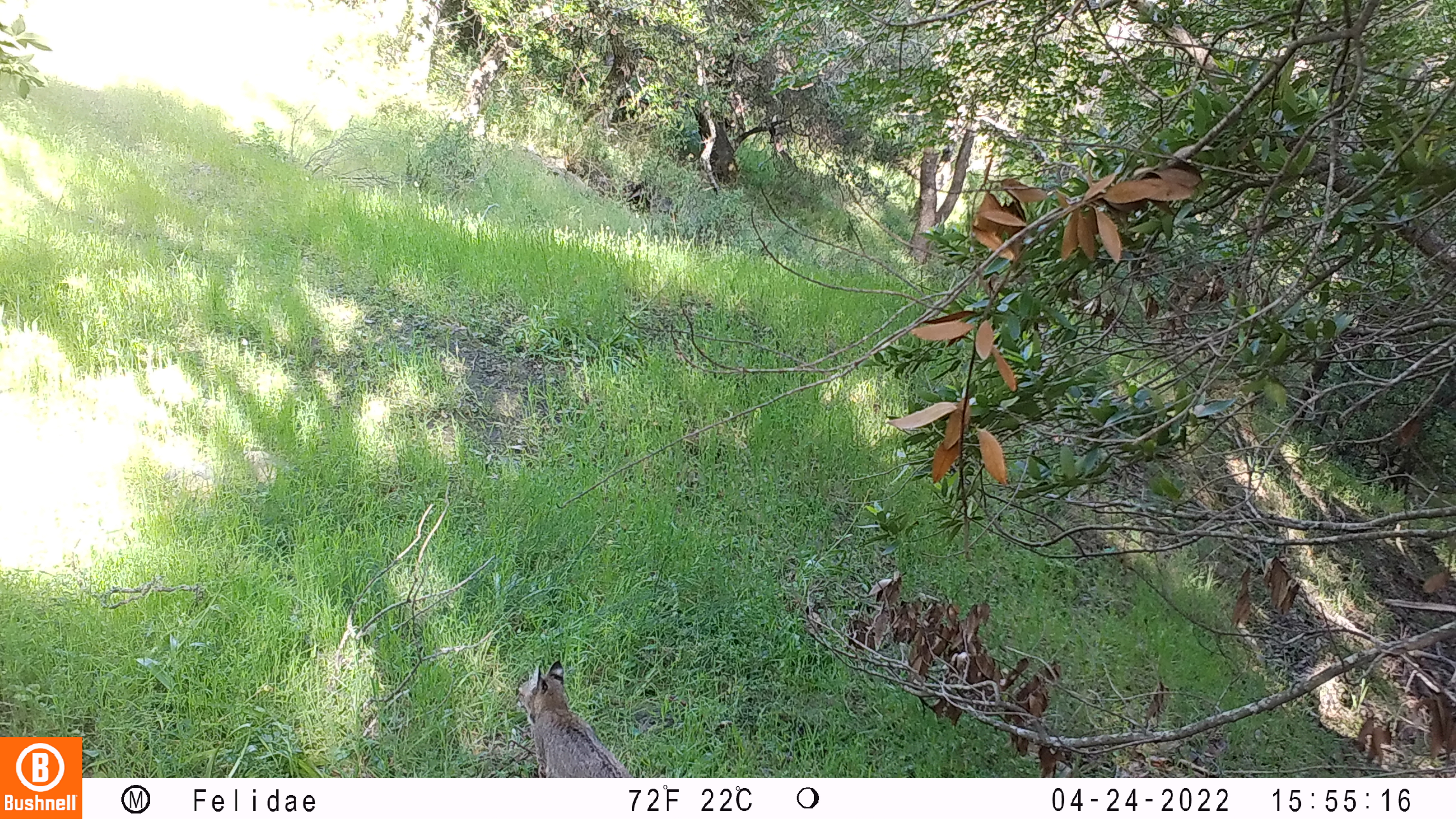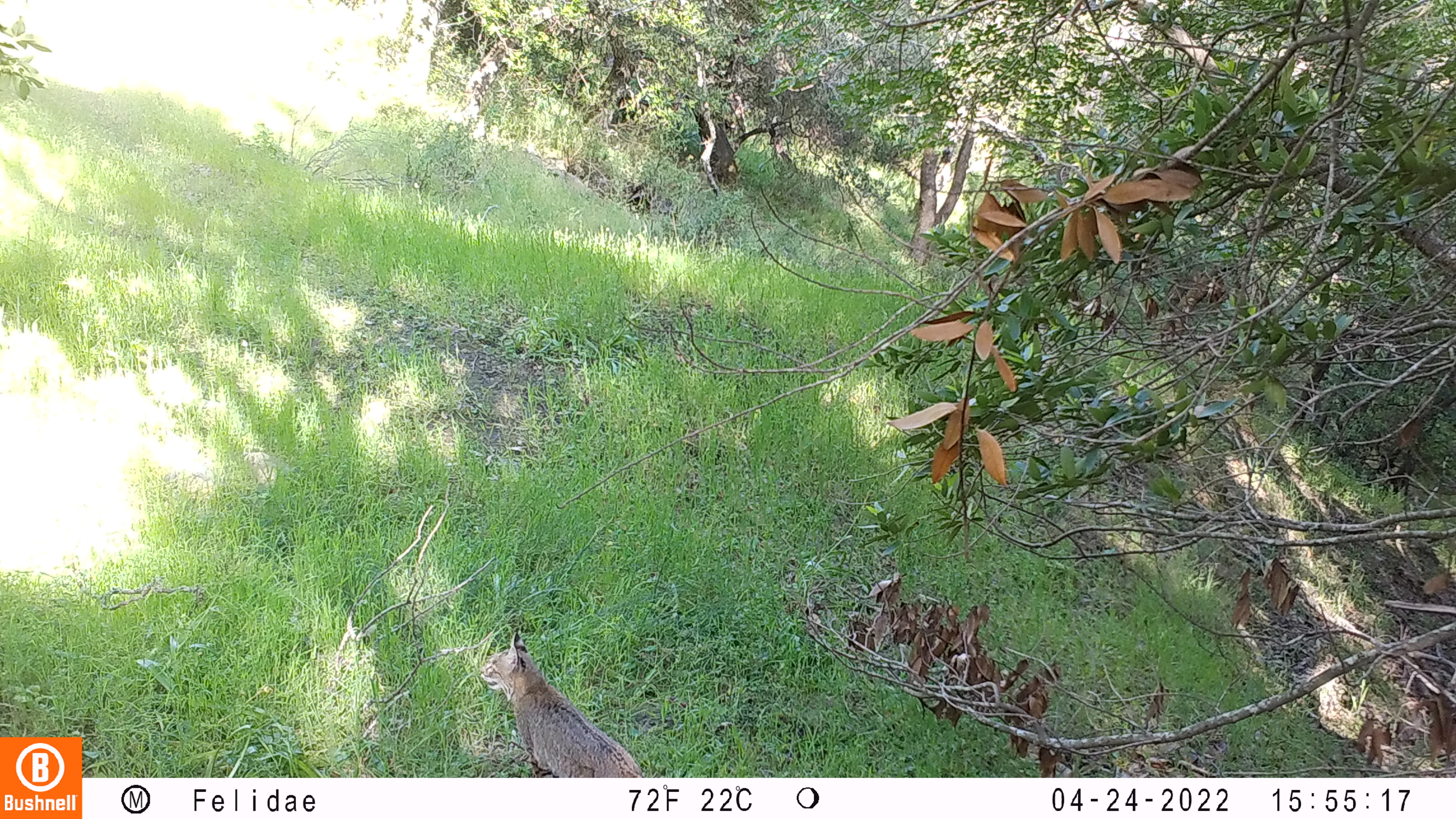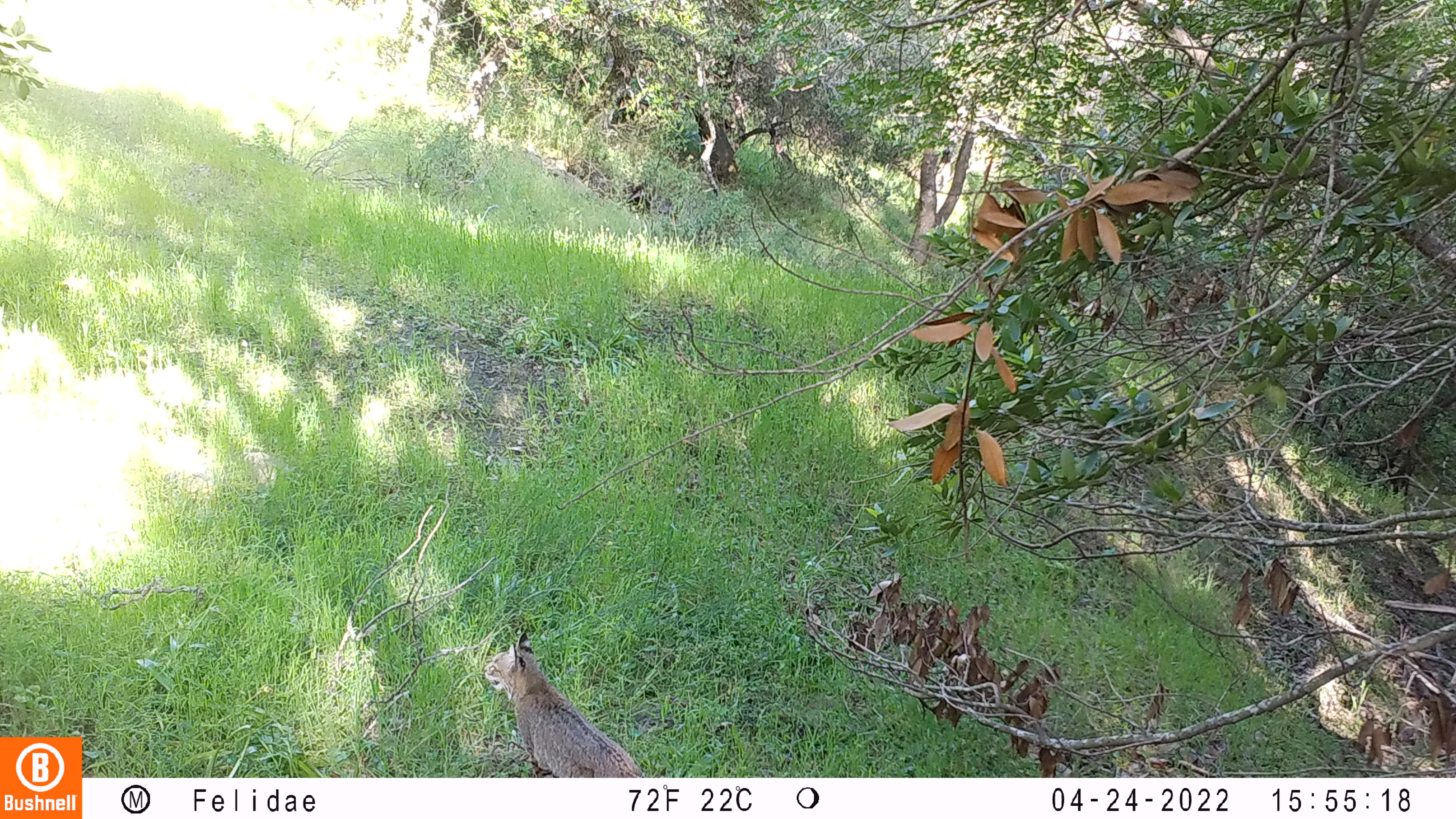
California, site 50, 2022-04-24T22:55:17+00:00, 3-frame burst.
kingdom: Animalia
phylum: Chordata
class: Mammalia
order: Carnivora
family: Felidae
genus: Lynx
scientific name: Lynx rufus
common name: bobcat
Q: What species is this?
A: Bobcat (Lynx rufus).